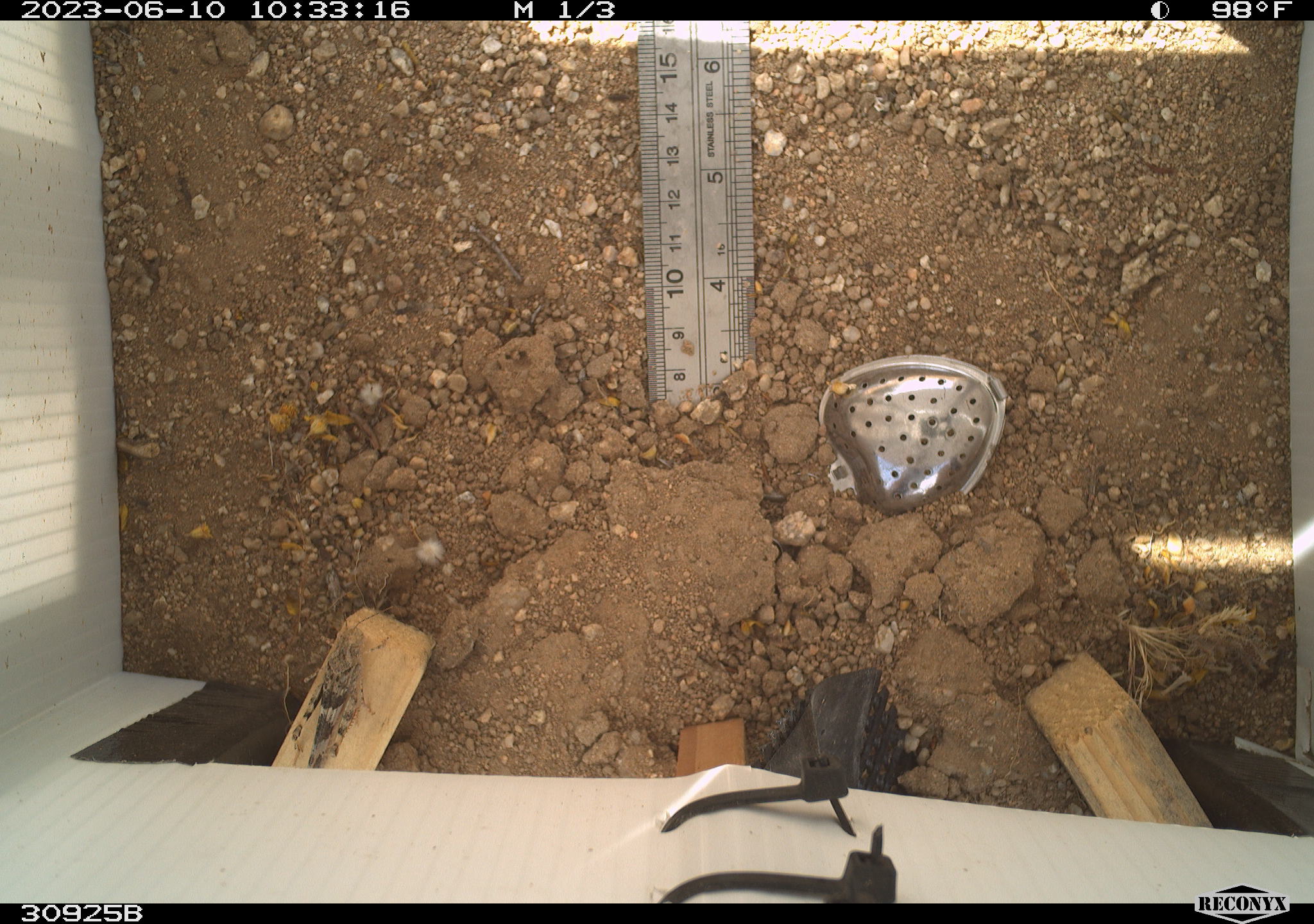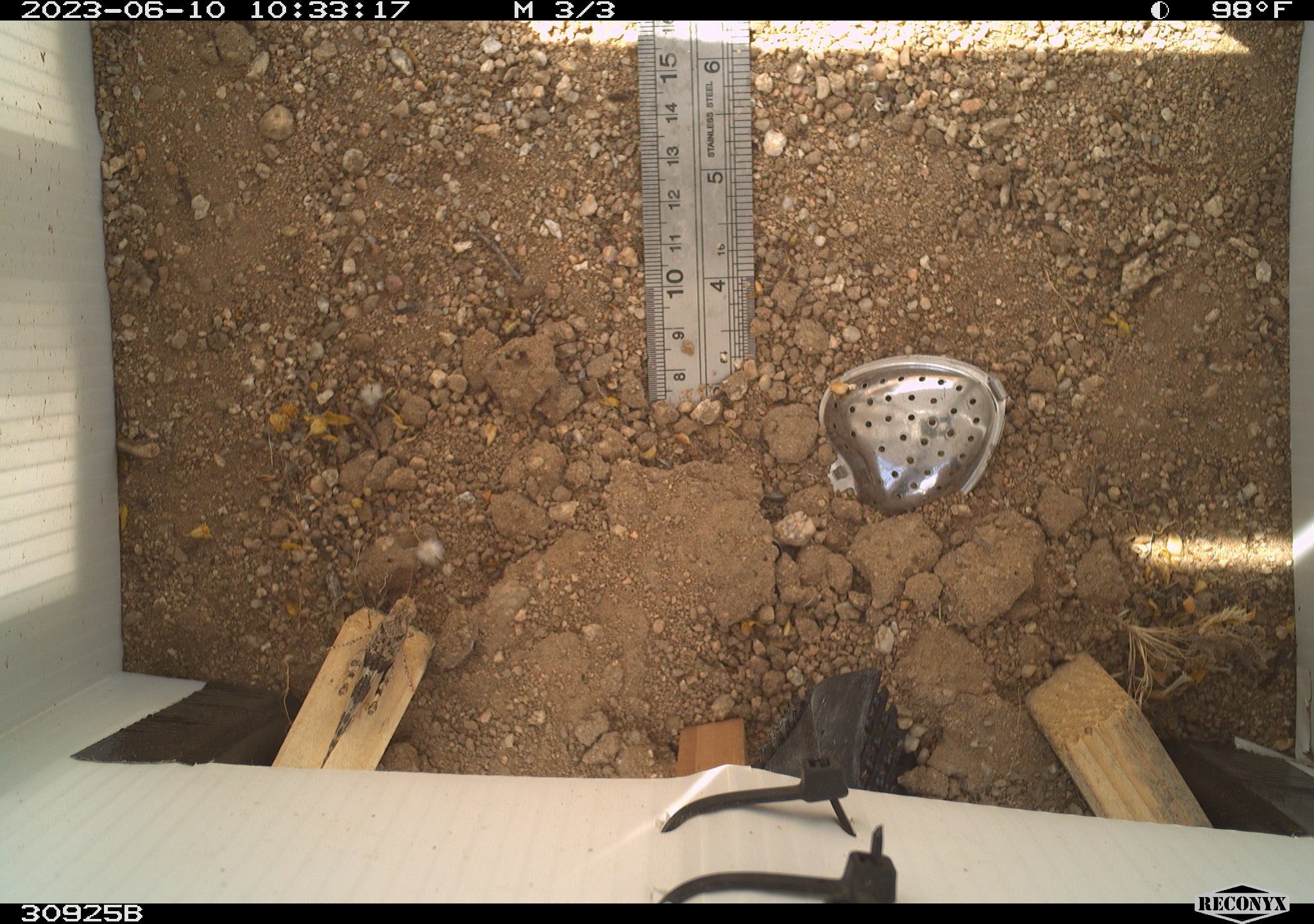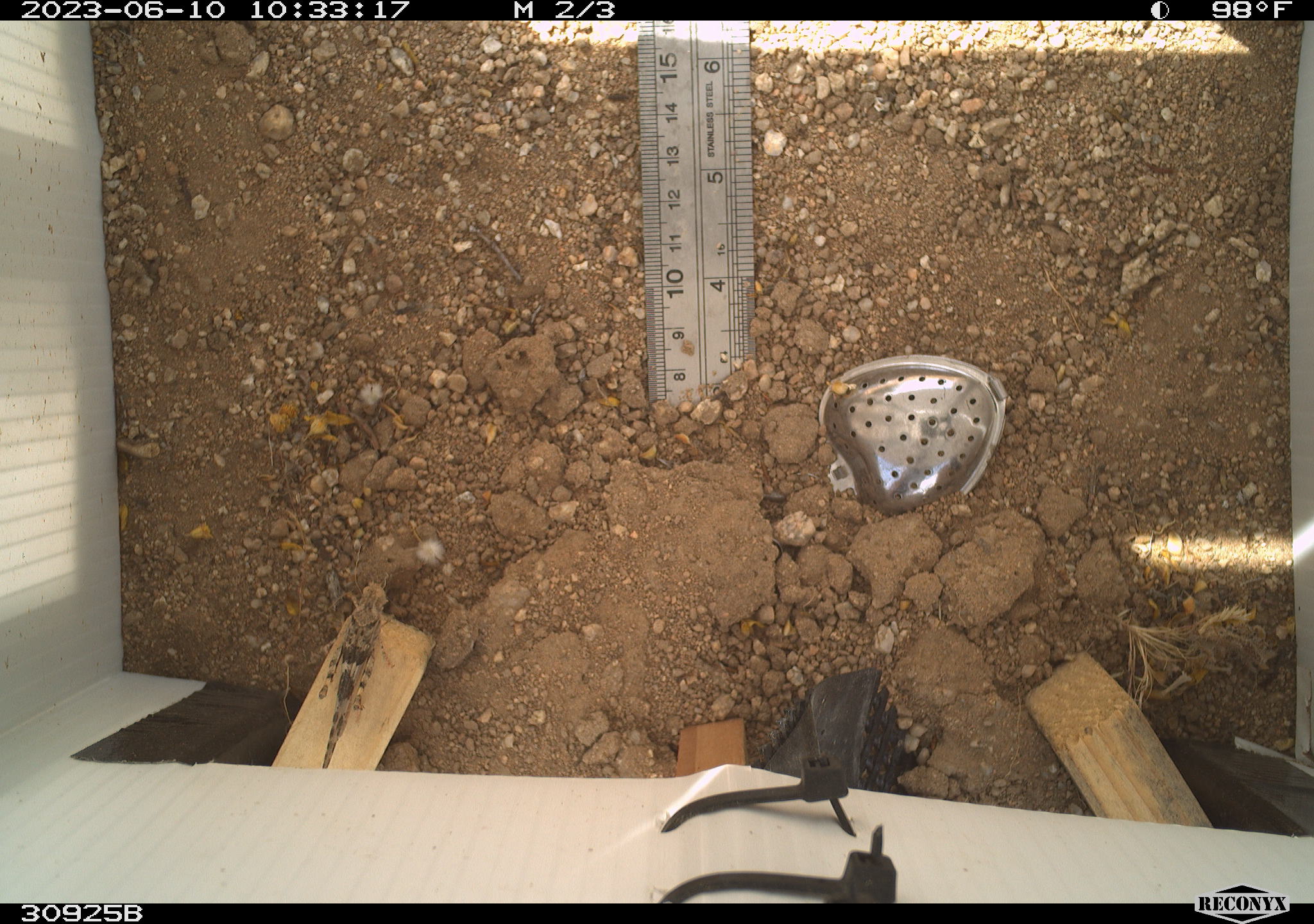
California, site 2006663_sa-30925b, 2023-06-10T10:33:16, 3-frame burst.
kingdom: Animalia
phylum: Arthropoda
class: Insecta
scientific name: Insecta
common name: insect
Insect (Insecta).